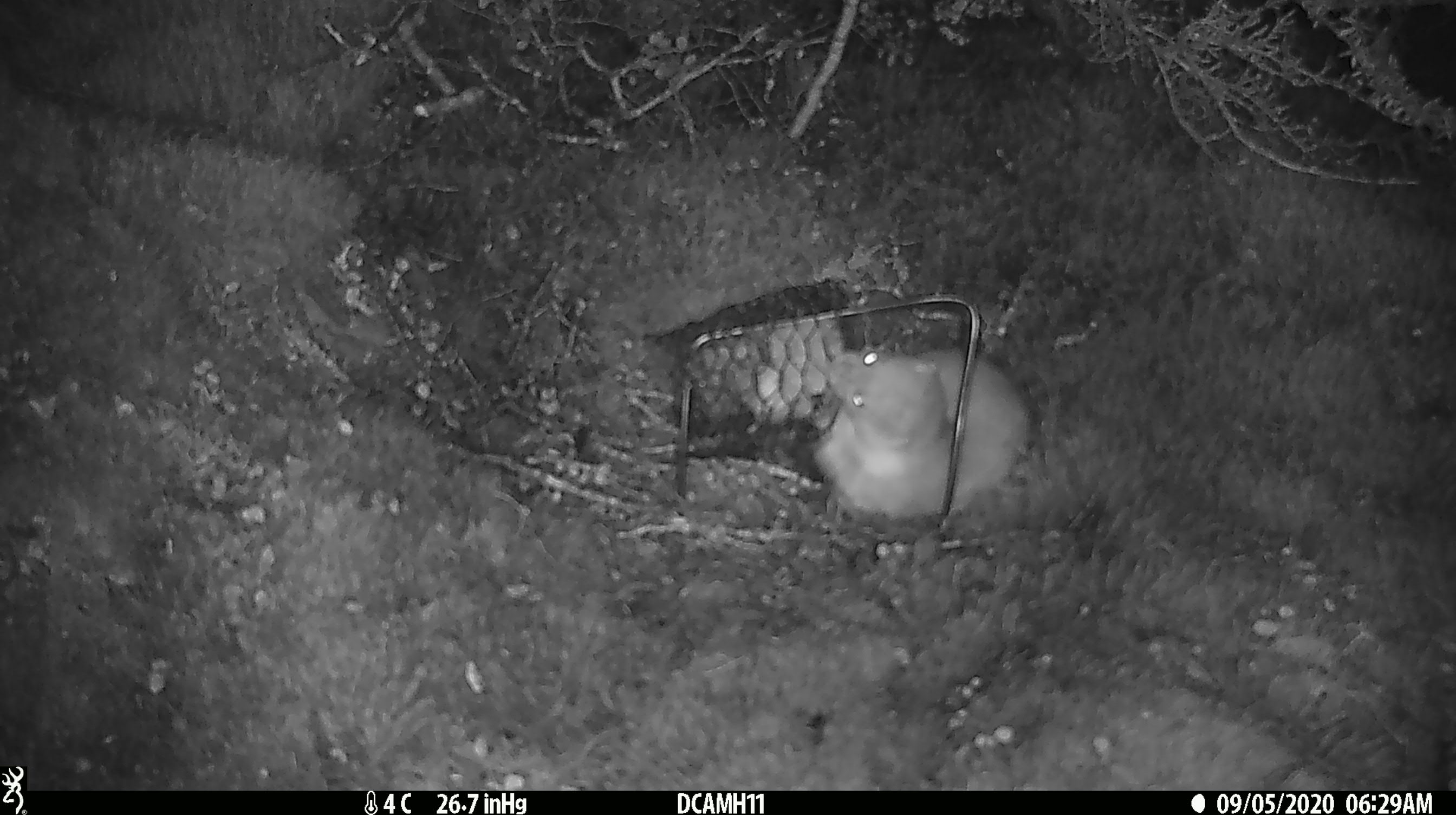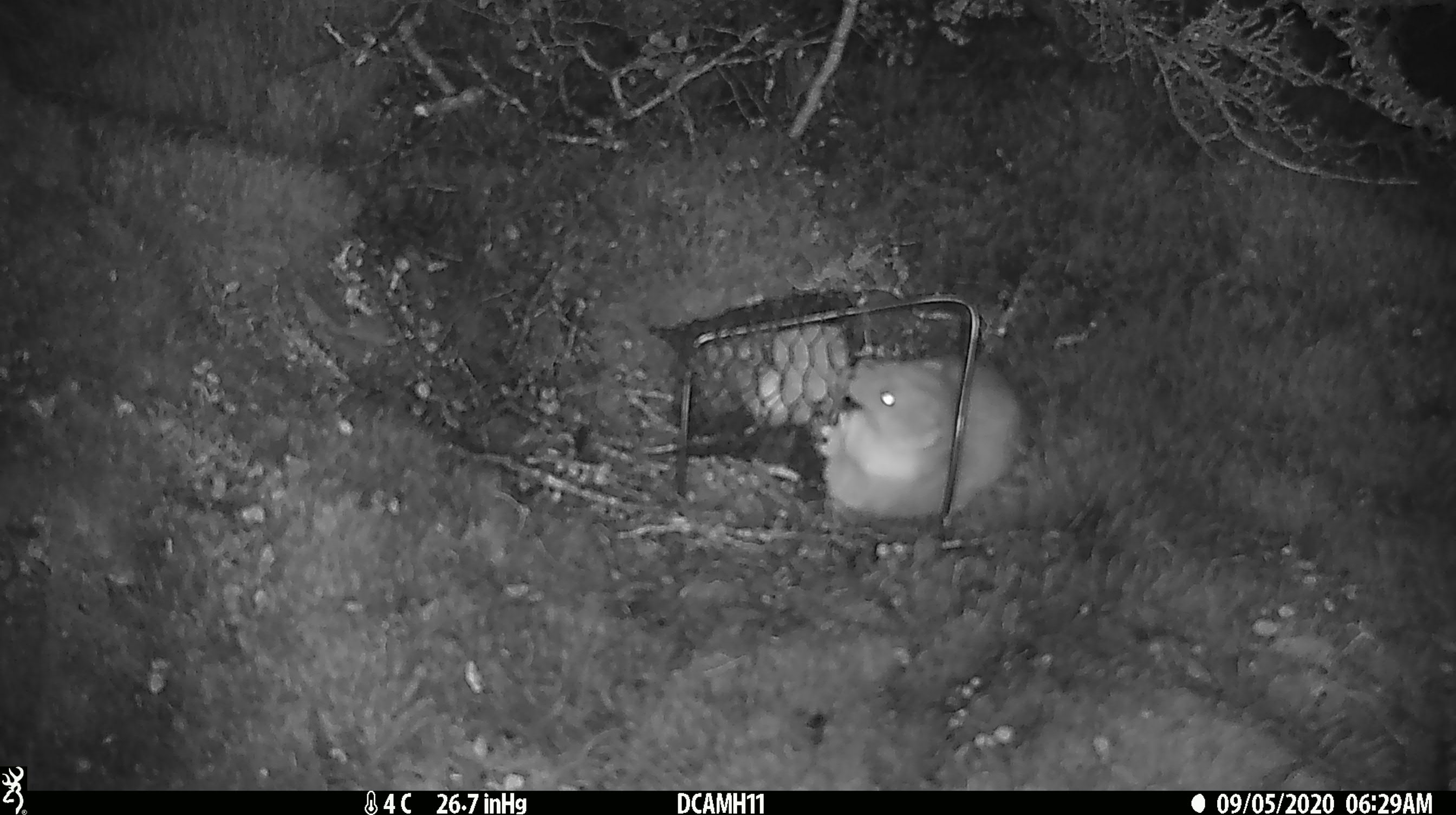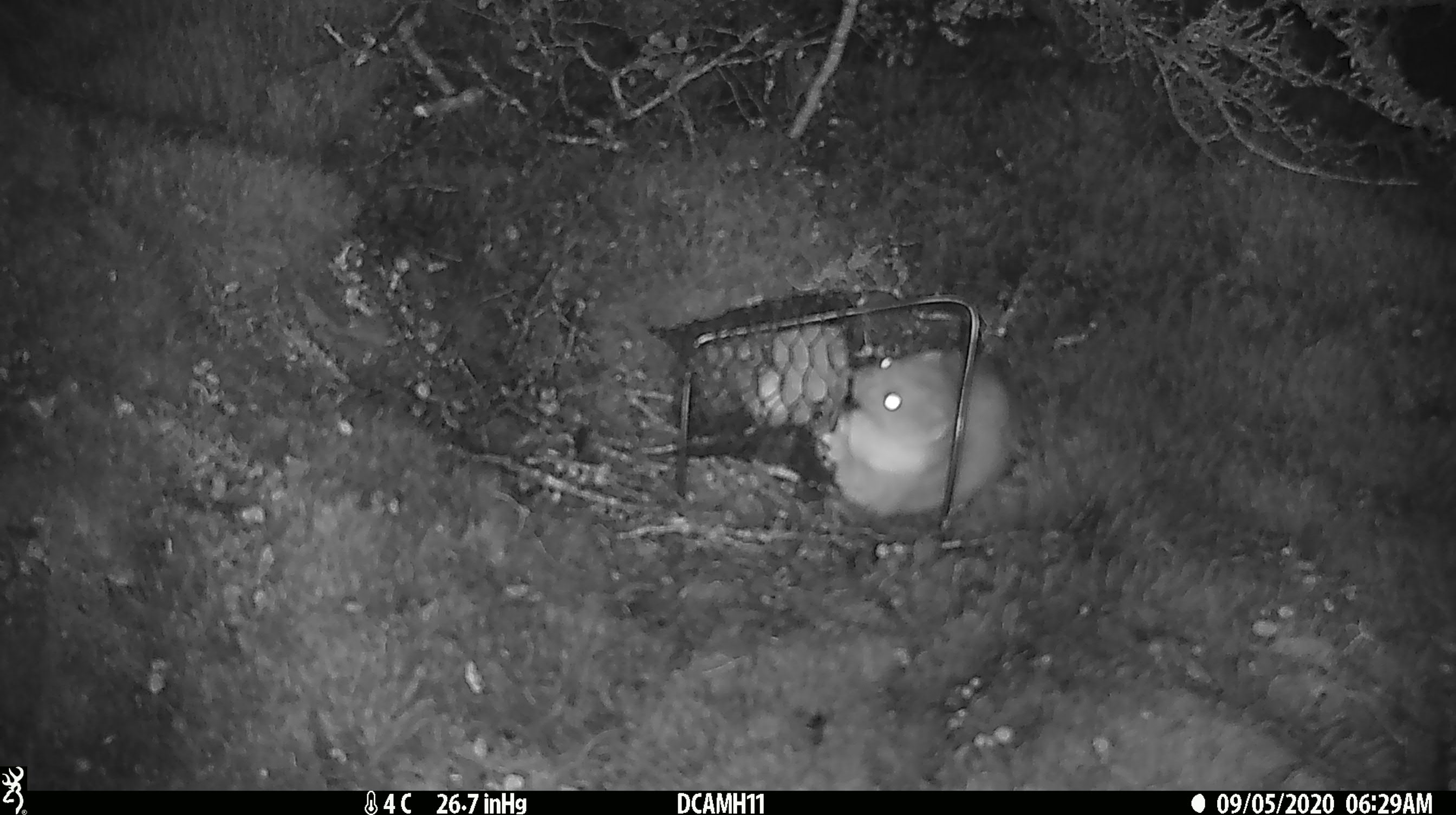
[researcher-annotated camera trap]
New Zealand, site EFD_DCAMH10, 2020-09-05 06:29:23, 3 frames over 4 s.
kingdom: Animalia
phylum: Chordata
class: Mammalia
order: Carnivora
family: Mustelidae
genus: Mustela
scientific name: Mustela erminea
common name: stoat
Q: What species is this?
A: Stoat (Mustela erminea).